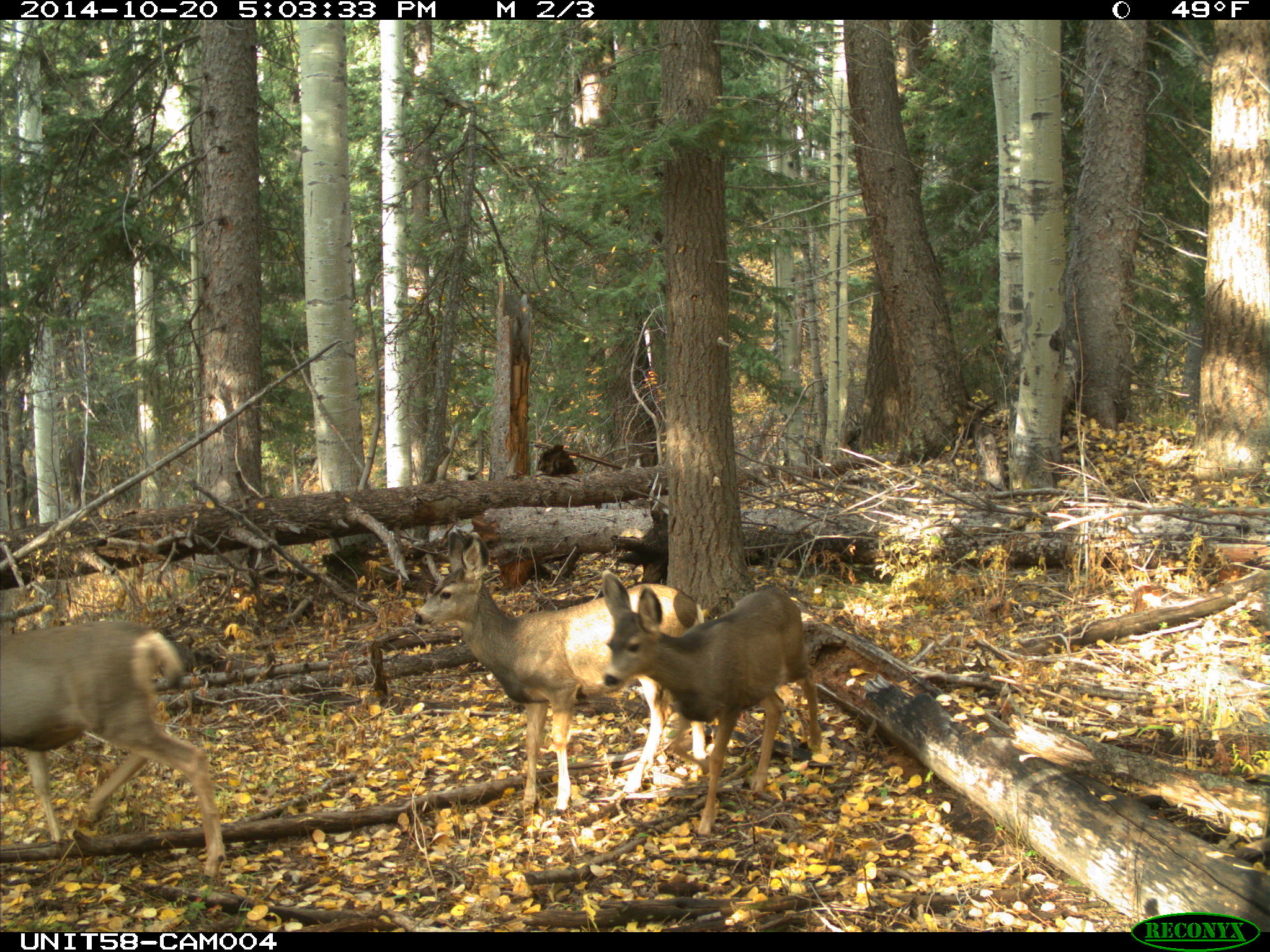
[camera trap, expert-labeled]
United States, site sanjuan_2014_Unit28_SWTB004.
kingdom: Animalia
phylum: Chordata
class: Mammalia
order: Artiodactyla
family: Cervidae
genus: Odocoileus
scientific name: Odocoileus hemionus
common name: mule deer